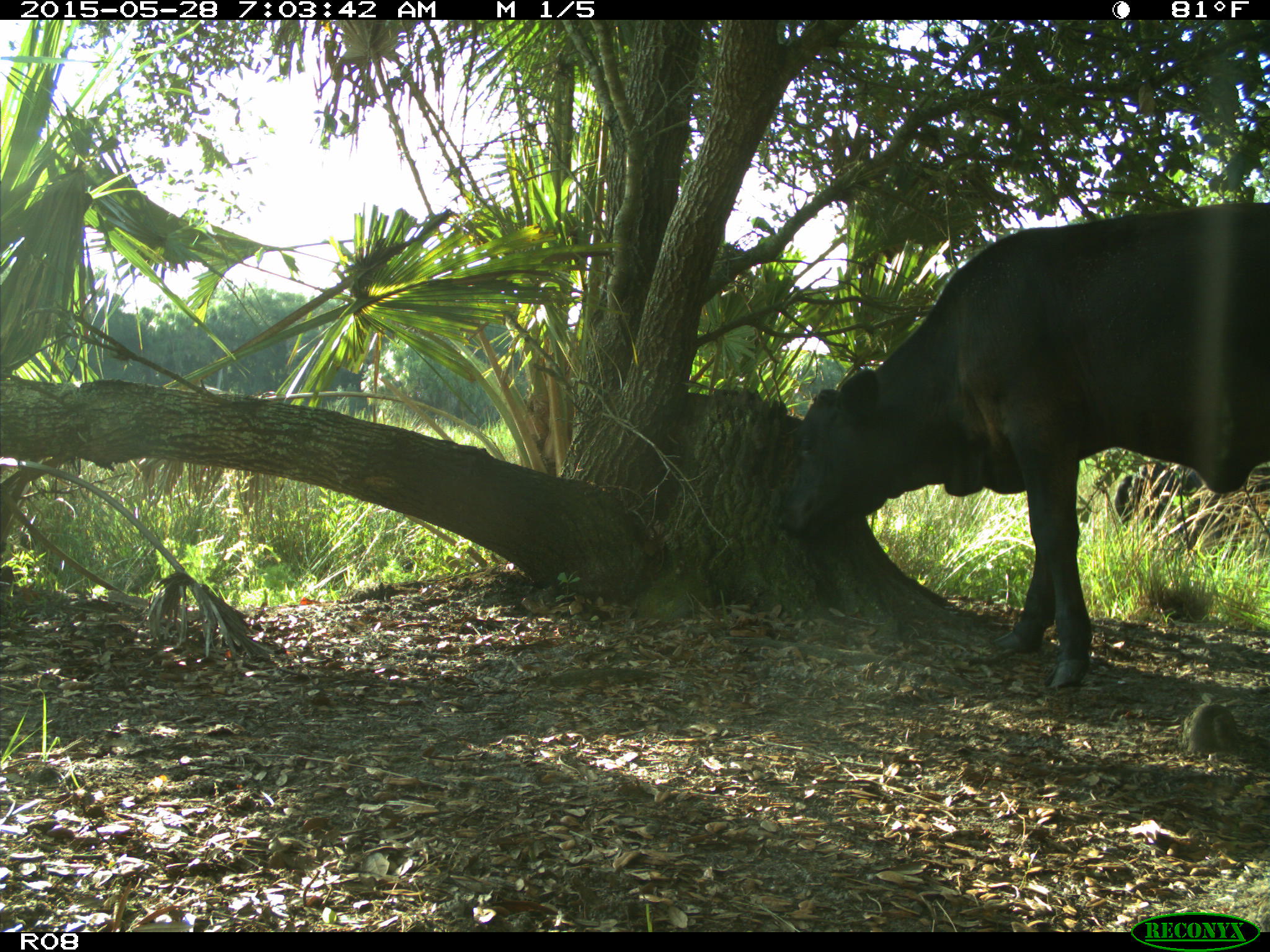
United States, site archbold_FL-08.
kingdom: Animalia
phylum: Chordata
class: Mammalia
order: Artiodactyla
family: Bovidae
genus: Bos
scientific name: Bos taurus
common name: domestic cow